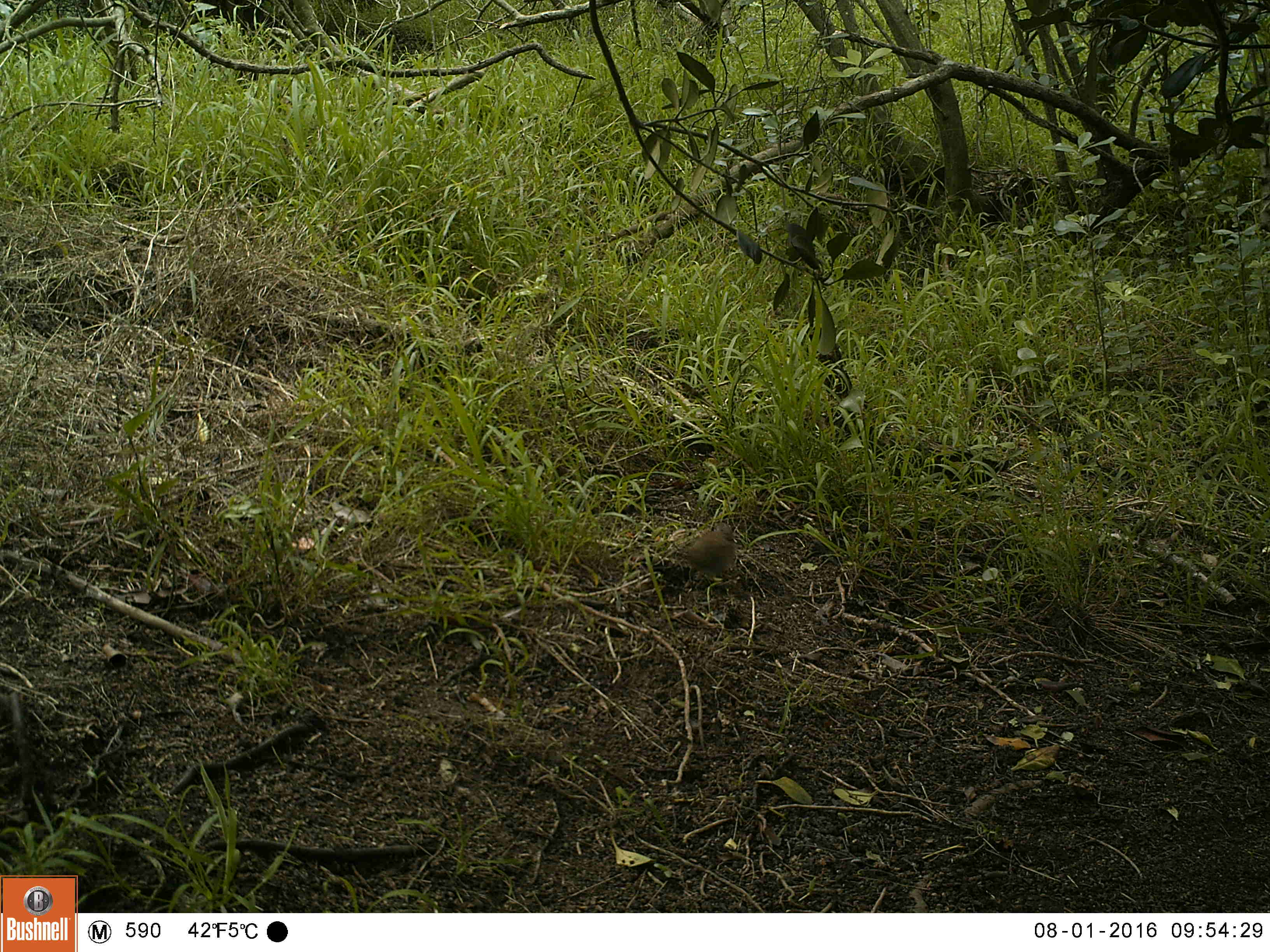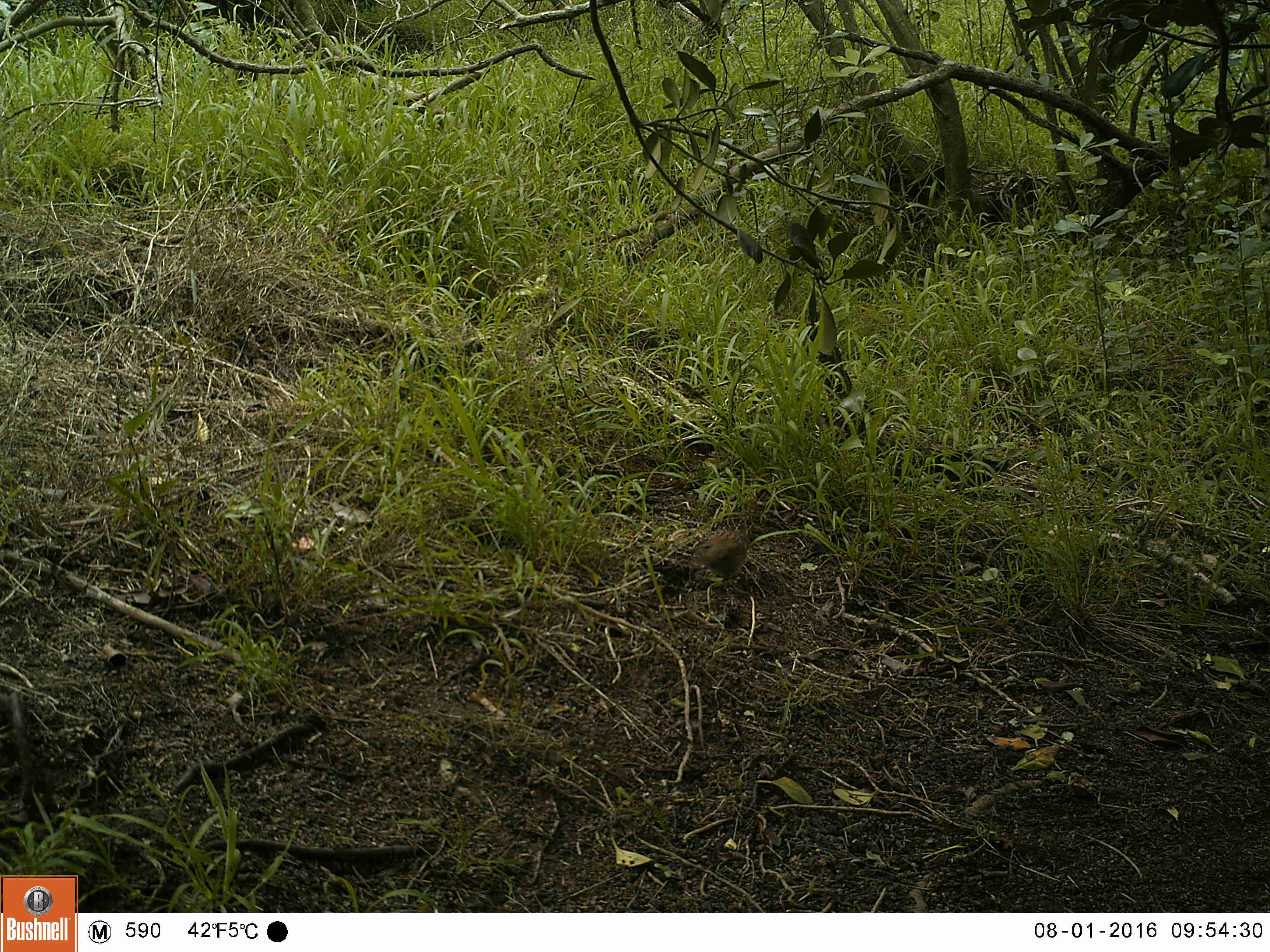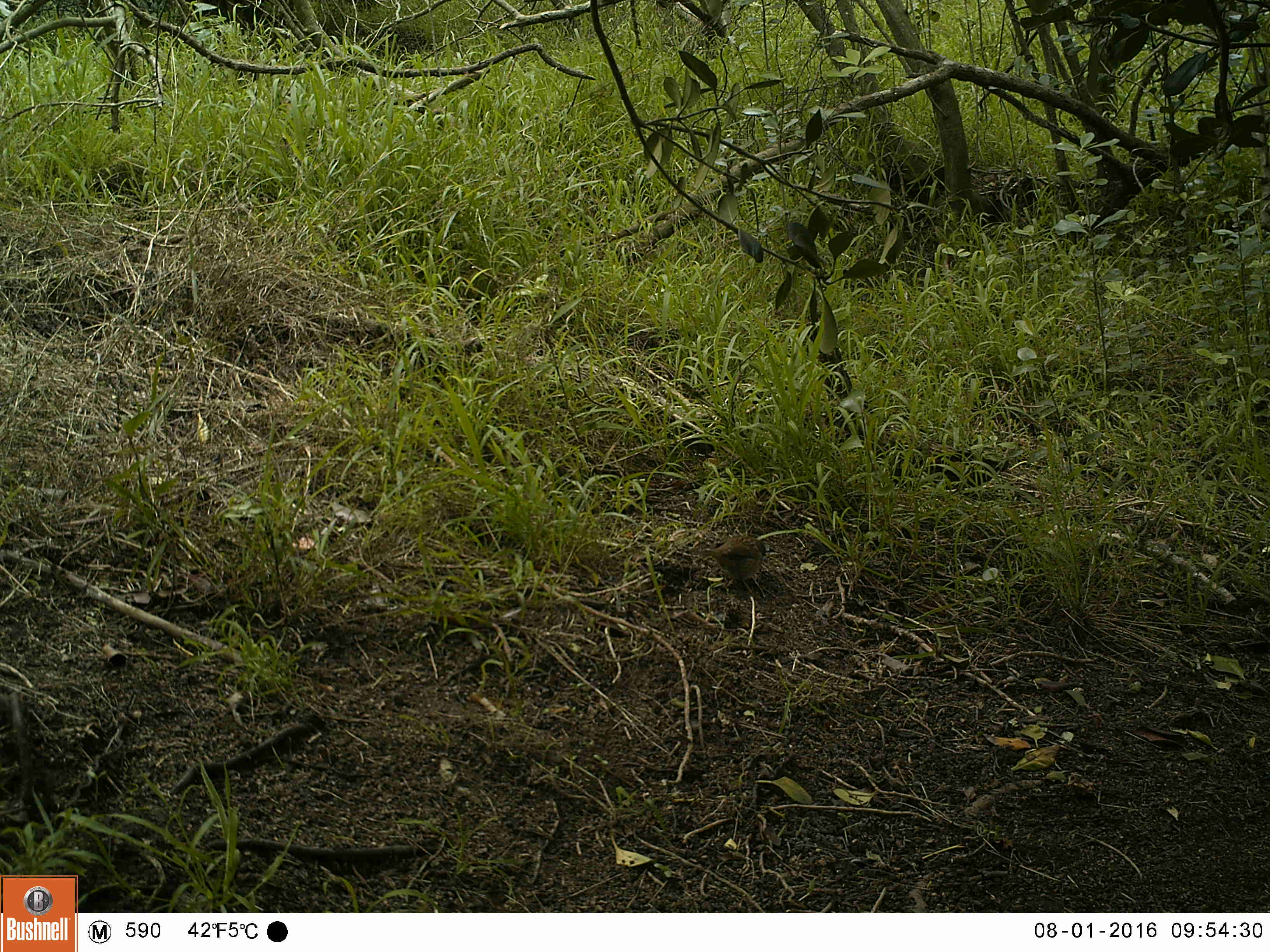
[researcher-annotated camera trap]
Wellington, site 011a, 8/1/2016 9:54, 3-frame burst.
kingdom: Animalia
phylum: Chordata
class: Aves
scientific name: Aves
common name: bird